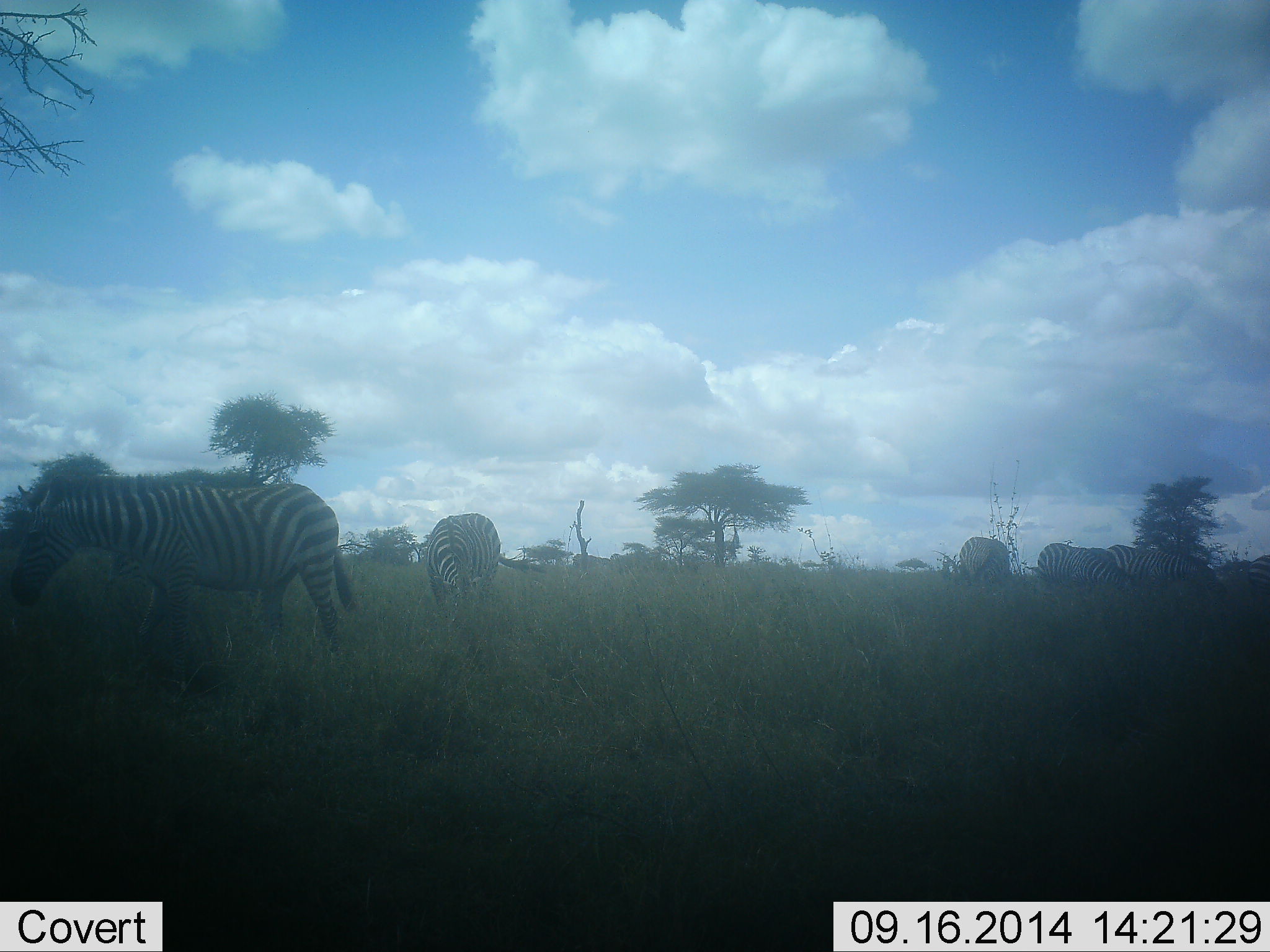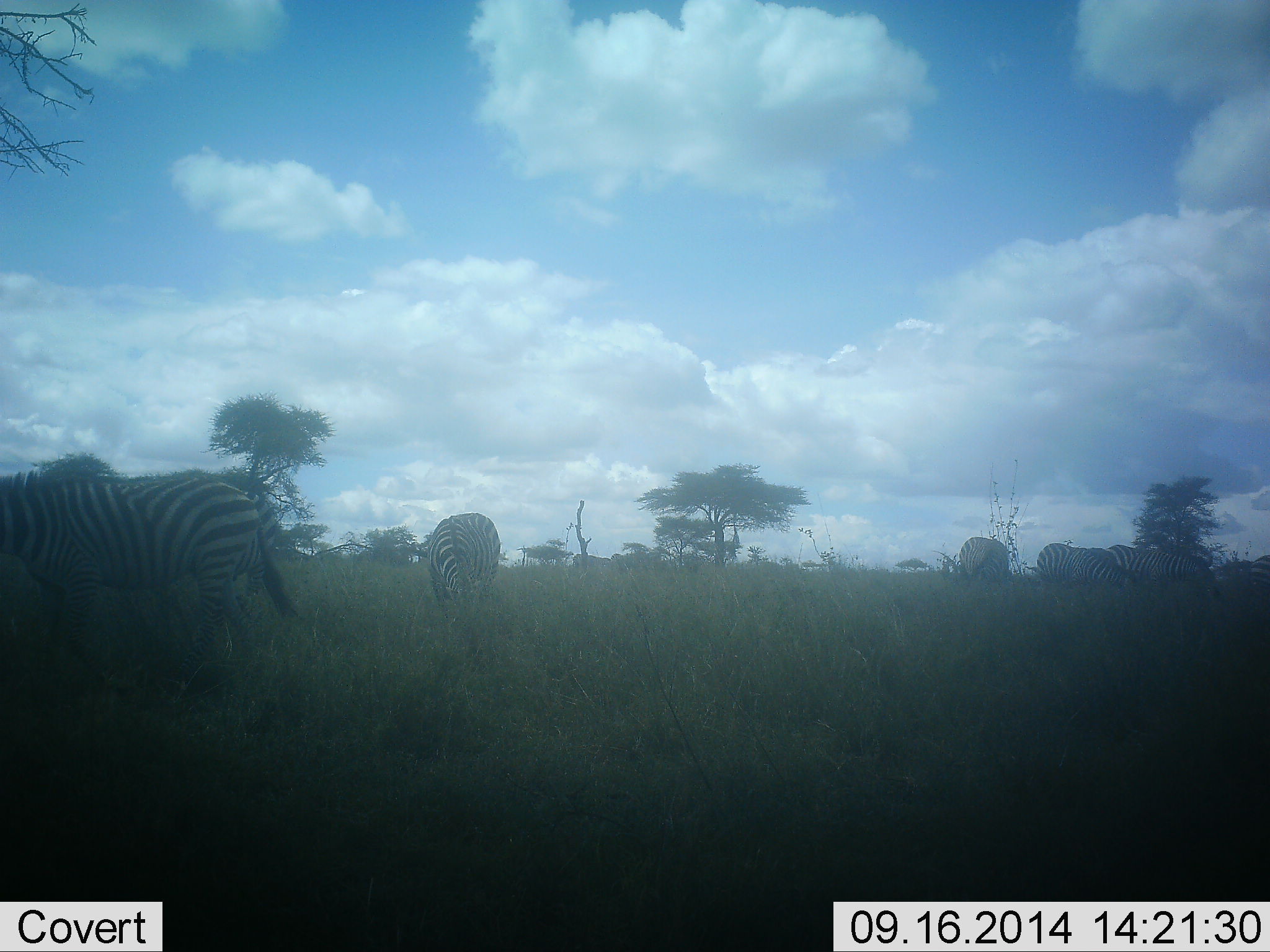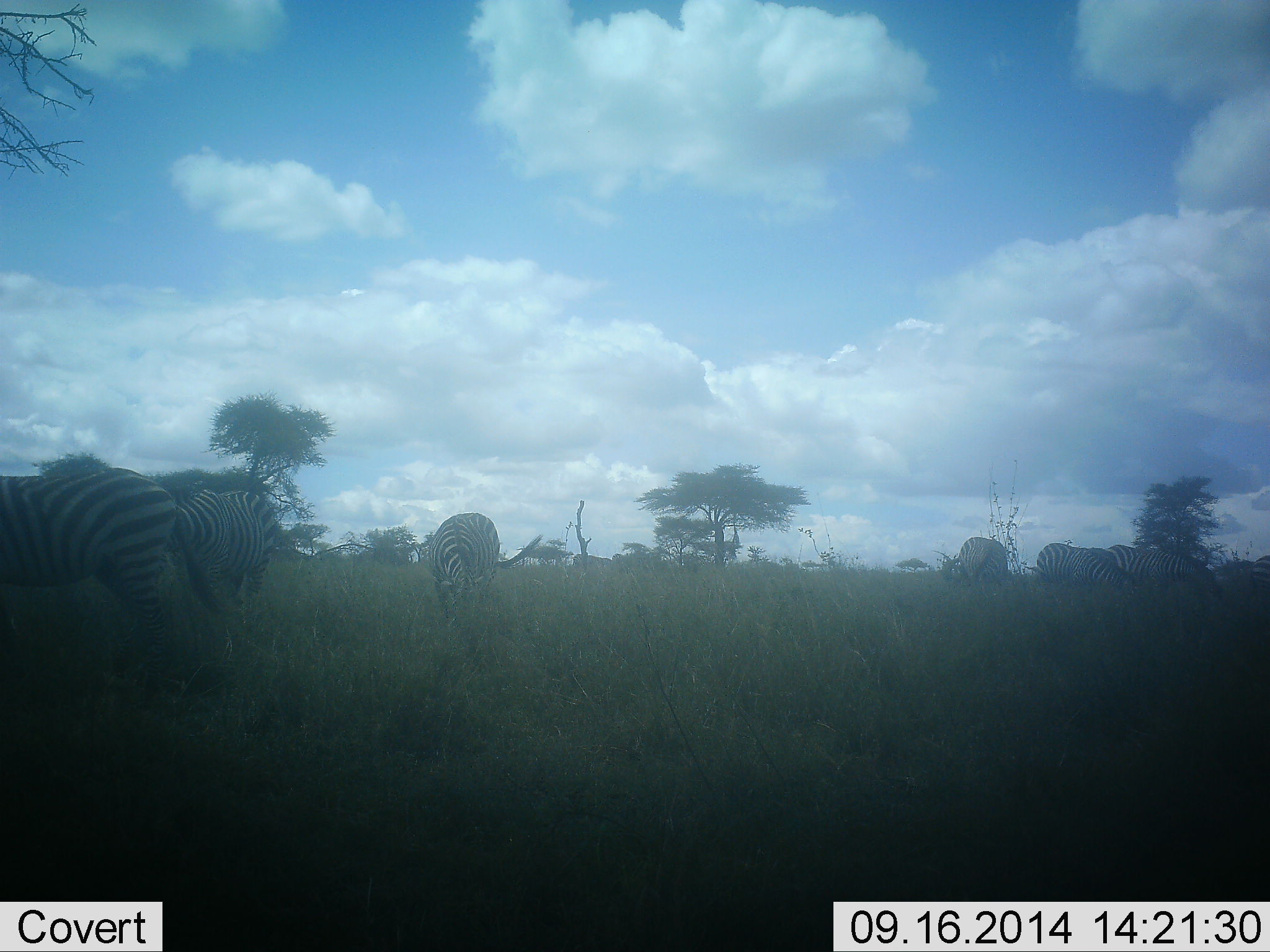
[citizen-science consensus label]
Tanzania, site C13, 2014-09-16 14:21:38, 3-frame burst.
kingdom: Animalia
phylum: Chordata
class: Mammalia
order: Perissodactyla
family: Equidae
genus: Equus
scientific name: Equus quagga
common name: plains zebra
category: zebra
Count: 5.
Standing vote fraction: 60%.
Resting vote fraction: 10%.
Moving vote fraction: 30%.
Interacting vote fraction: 0%.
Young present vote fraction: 0%.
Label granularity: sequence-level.